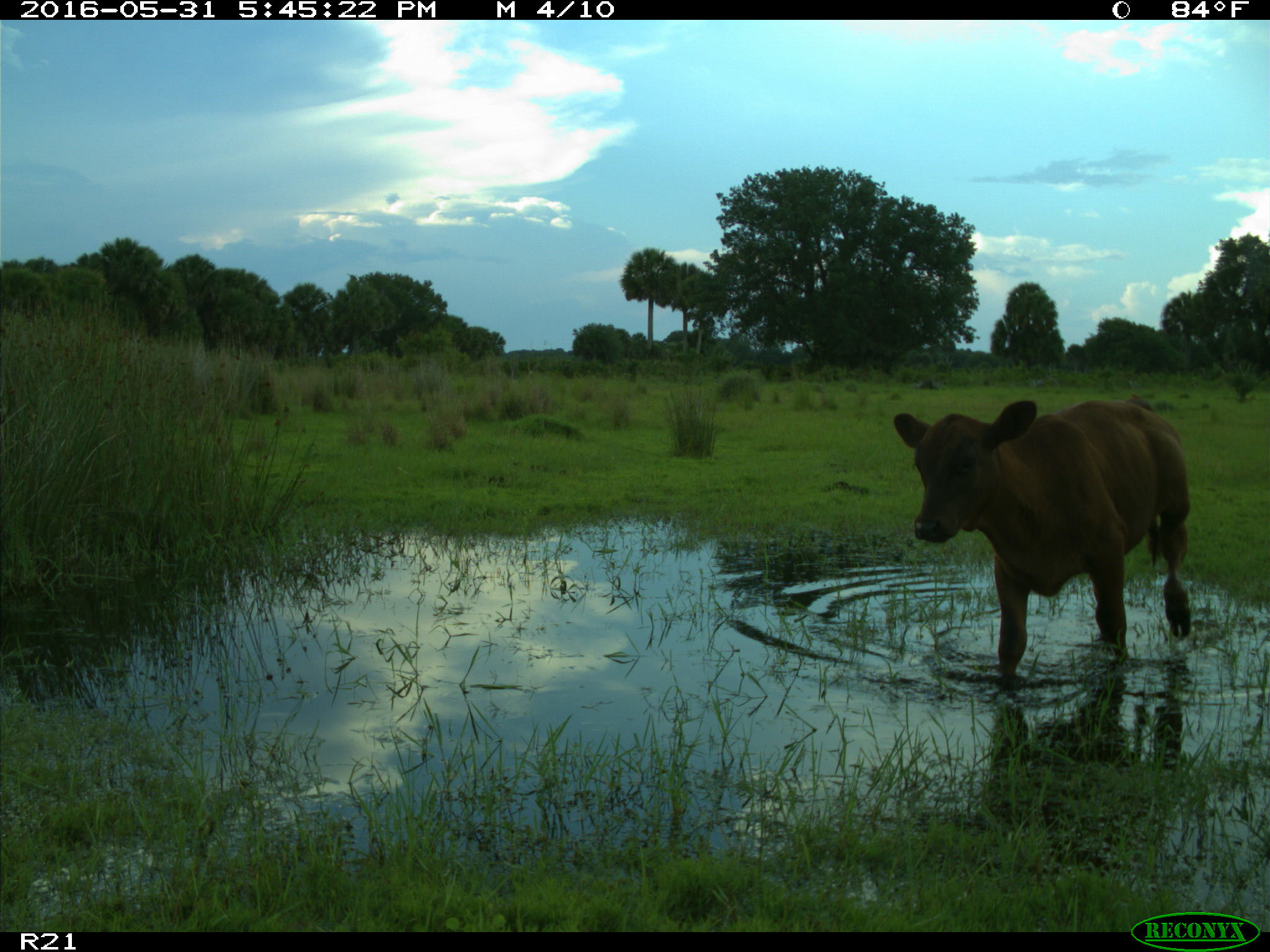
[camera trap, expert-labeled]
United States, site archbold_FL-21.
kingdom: Animalia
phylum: Chordata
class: Mammalia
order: Artiodactyla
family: Bovidae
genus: Bos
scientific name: Bos taurus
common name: domestic cow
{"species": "Bos taurus (domestic cow)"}